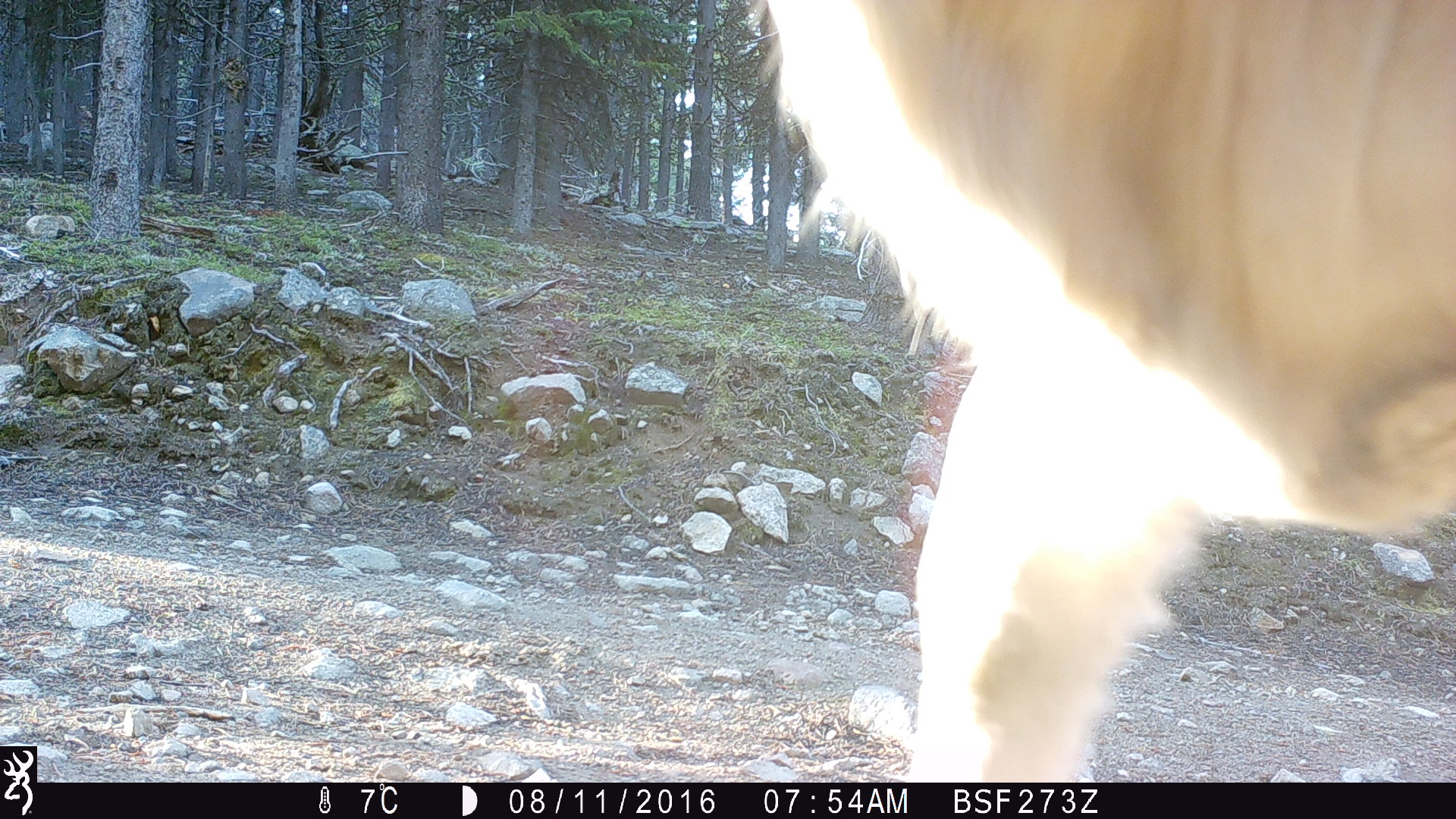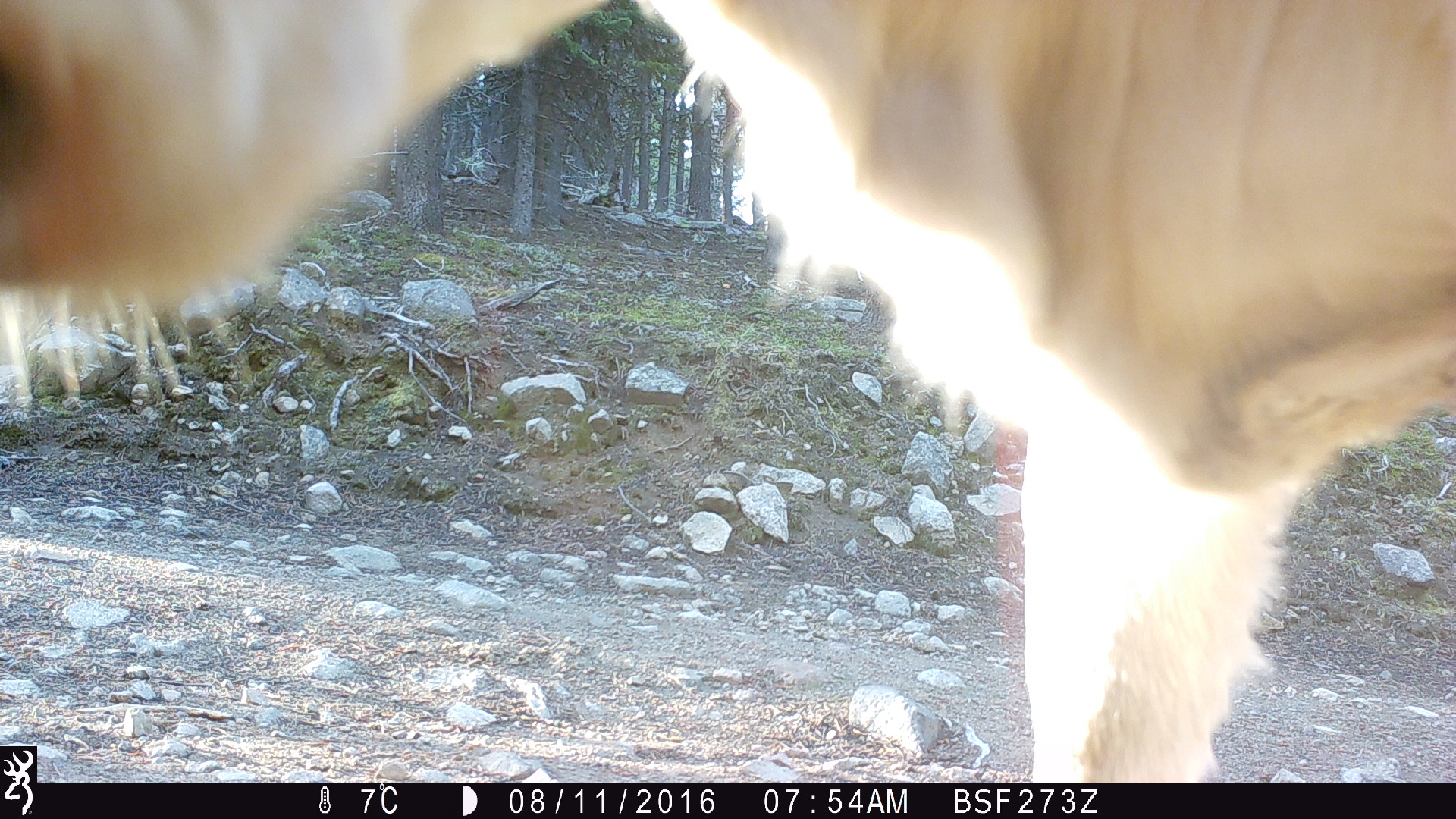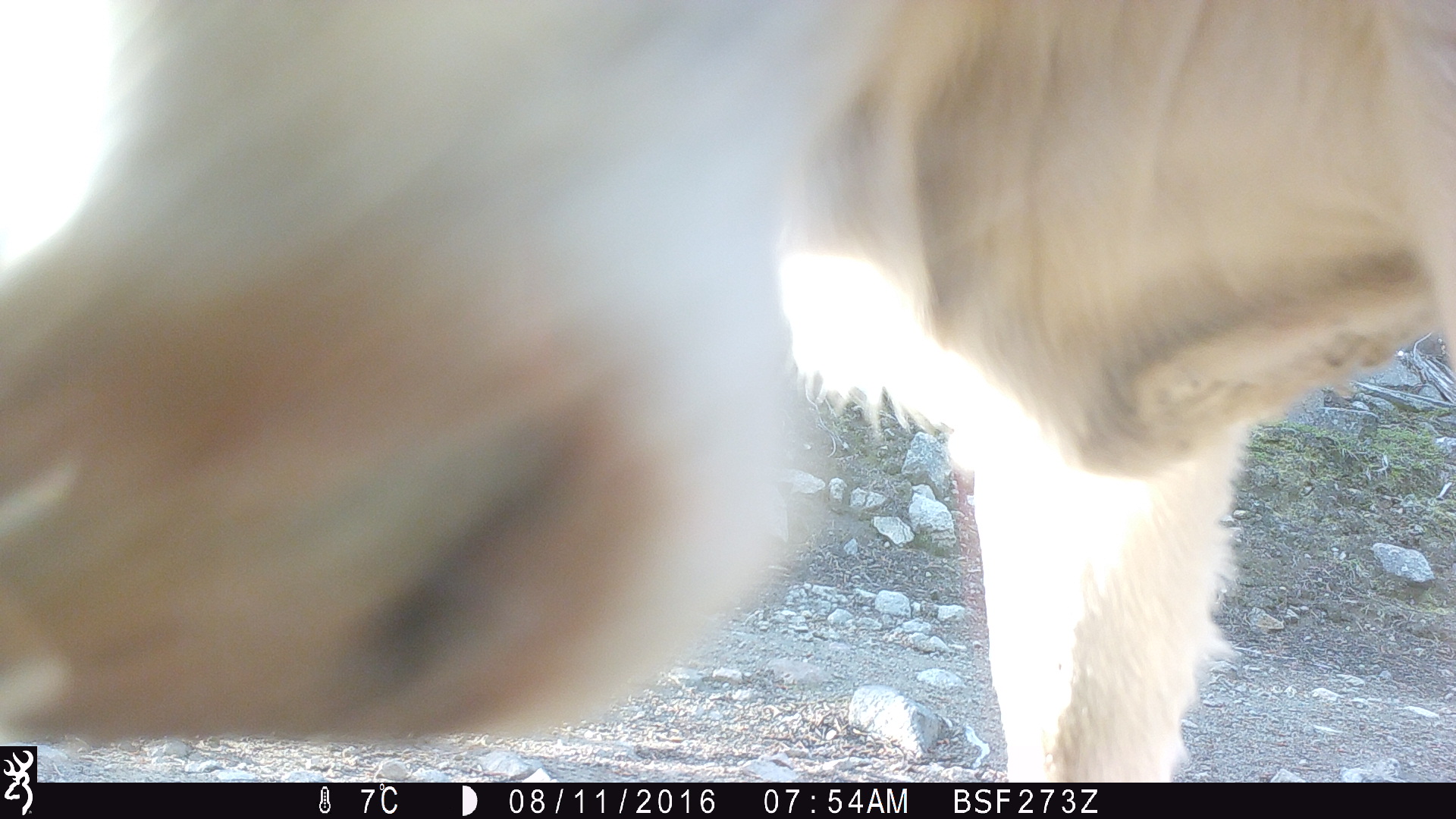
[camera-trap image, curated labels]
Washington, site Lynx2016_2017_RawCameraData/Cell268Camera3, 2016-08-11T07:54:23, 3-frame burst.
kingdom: Animalia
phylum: Chordata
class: Mammalia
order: Artiodactyla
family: Bovidae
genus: Bos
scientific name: Bos taurus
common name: domestic cattle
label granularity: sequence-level